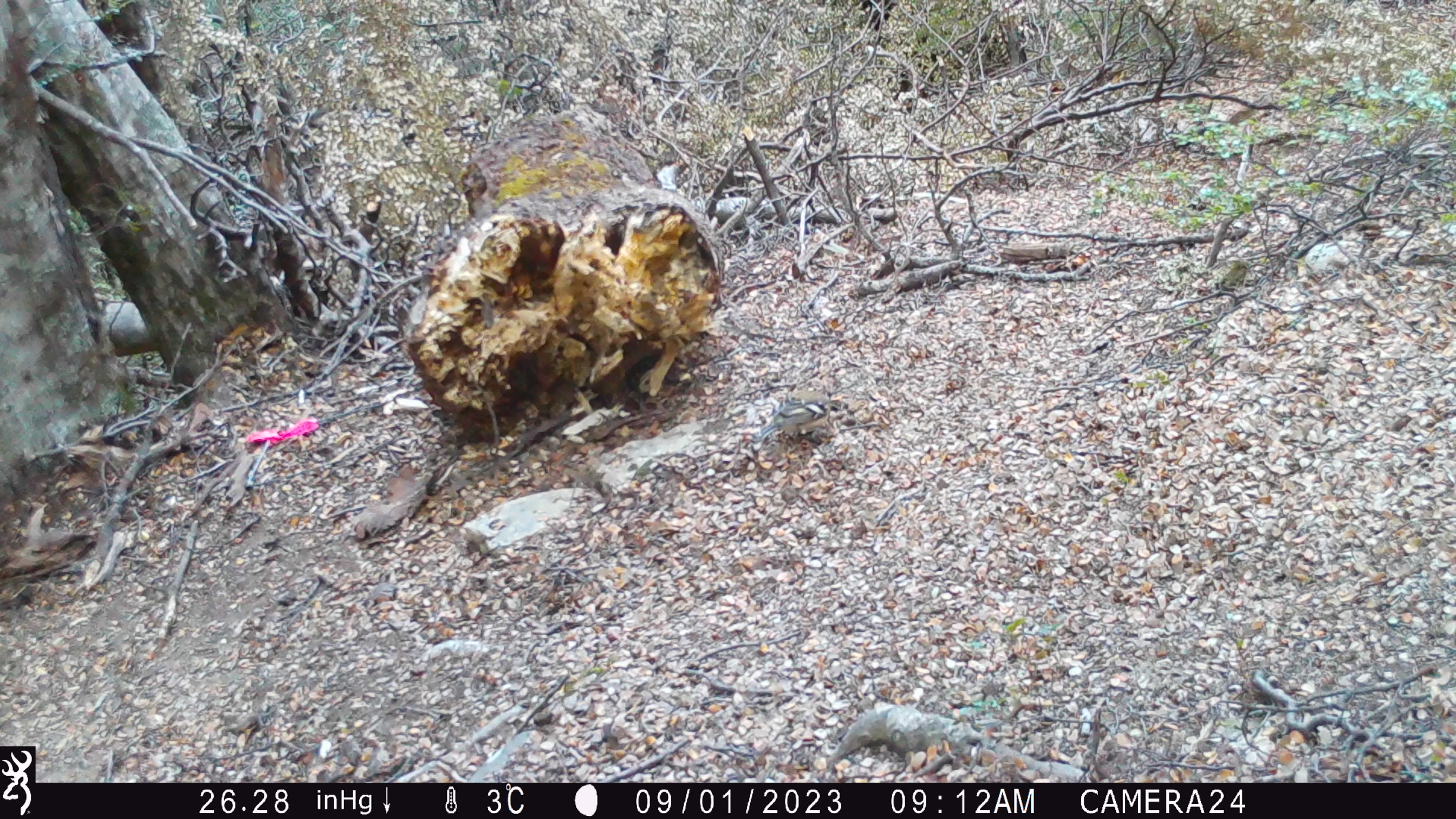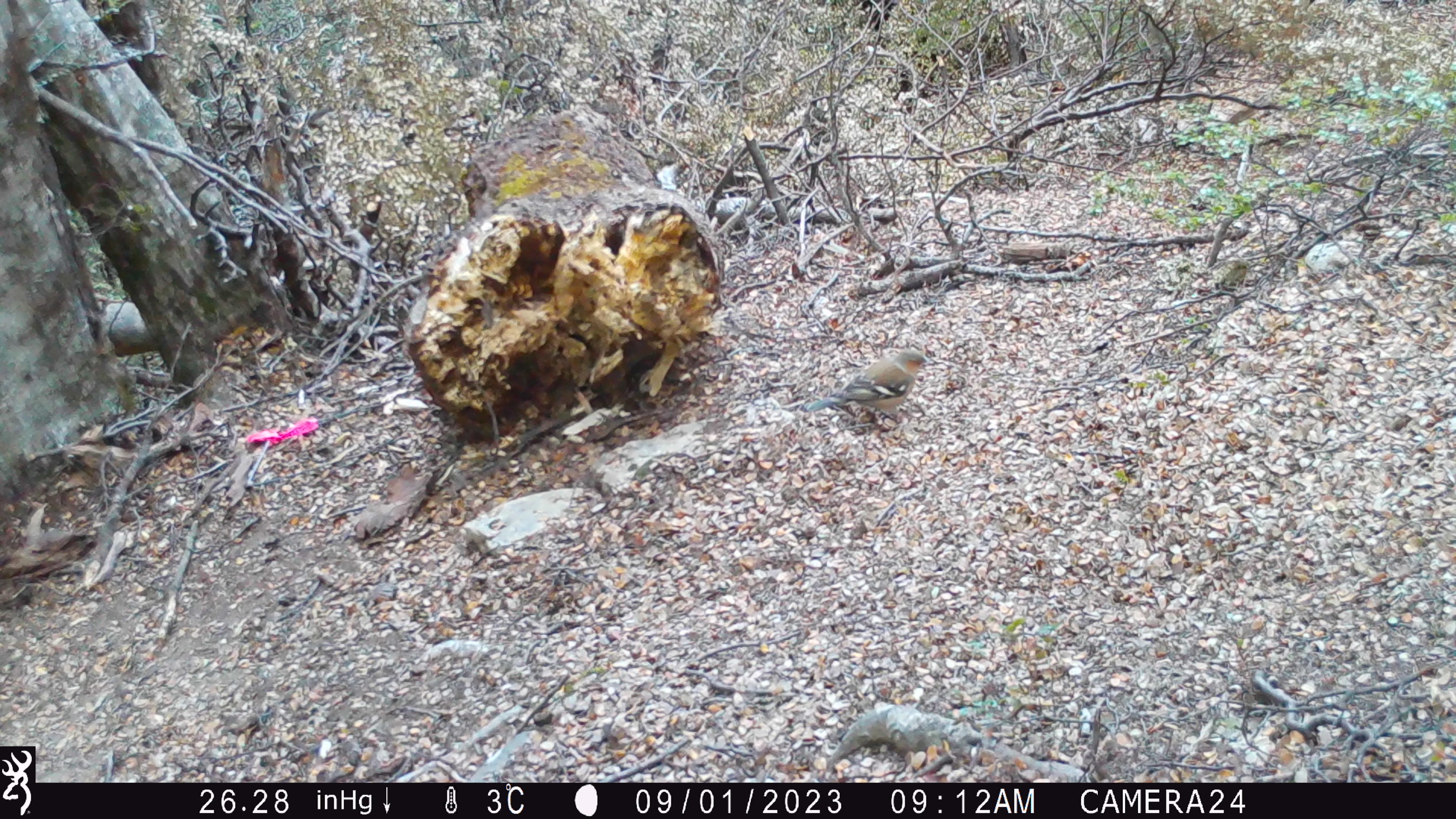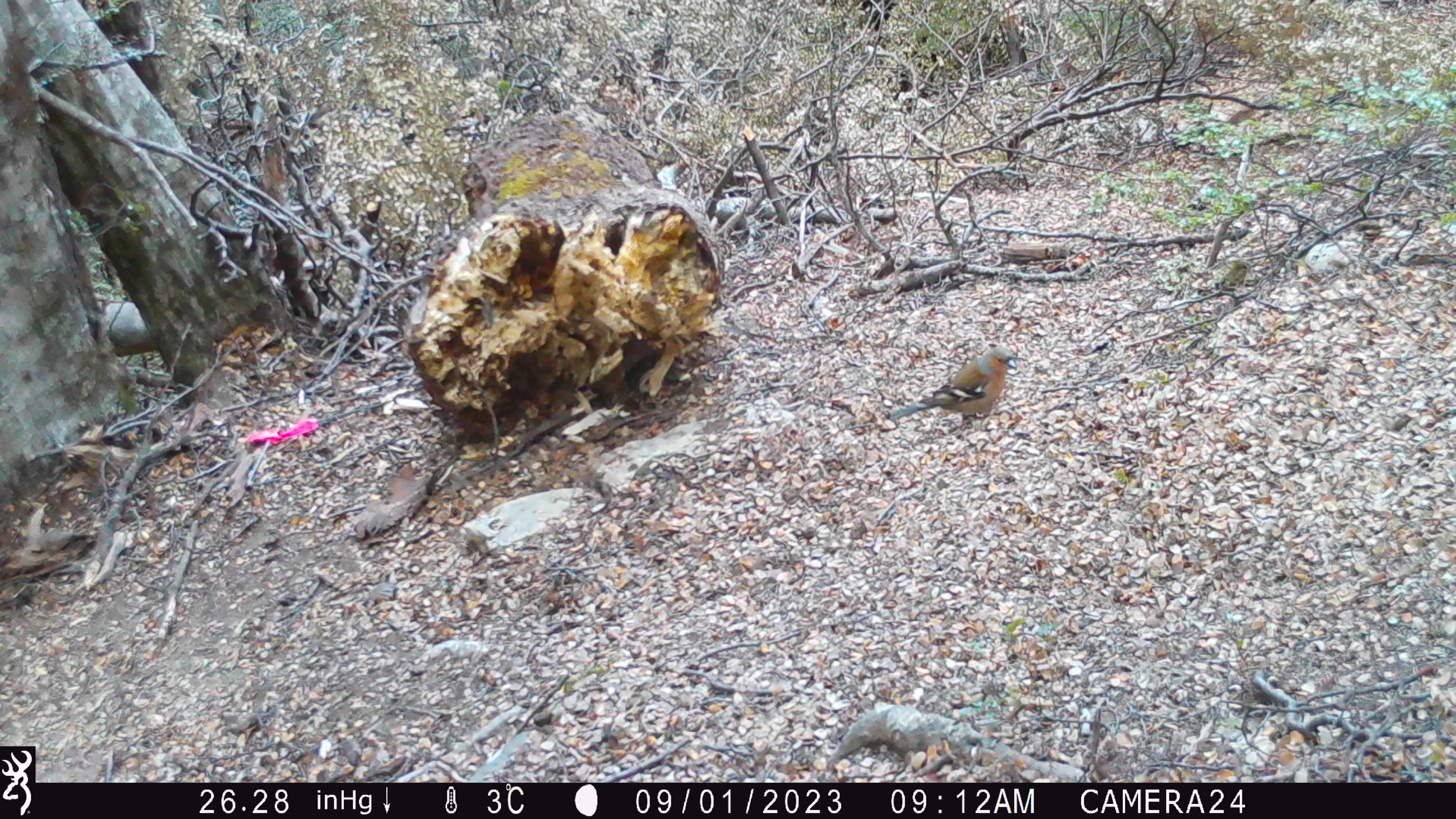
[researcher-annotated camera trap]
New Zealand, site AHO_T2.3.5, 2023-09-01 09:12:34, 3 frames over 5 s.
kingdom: Animalia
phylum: Chordata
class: Aves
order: Passeriformes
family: Fringillidae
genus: Fringilla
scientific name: Fringilla coelebs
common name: common chaffinch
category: chaffinch